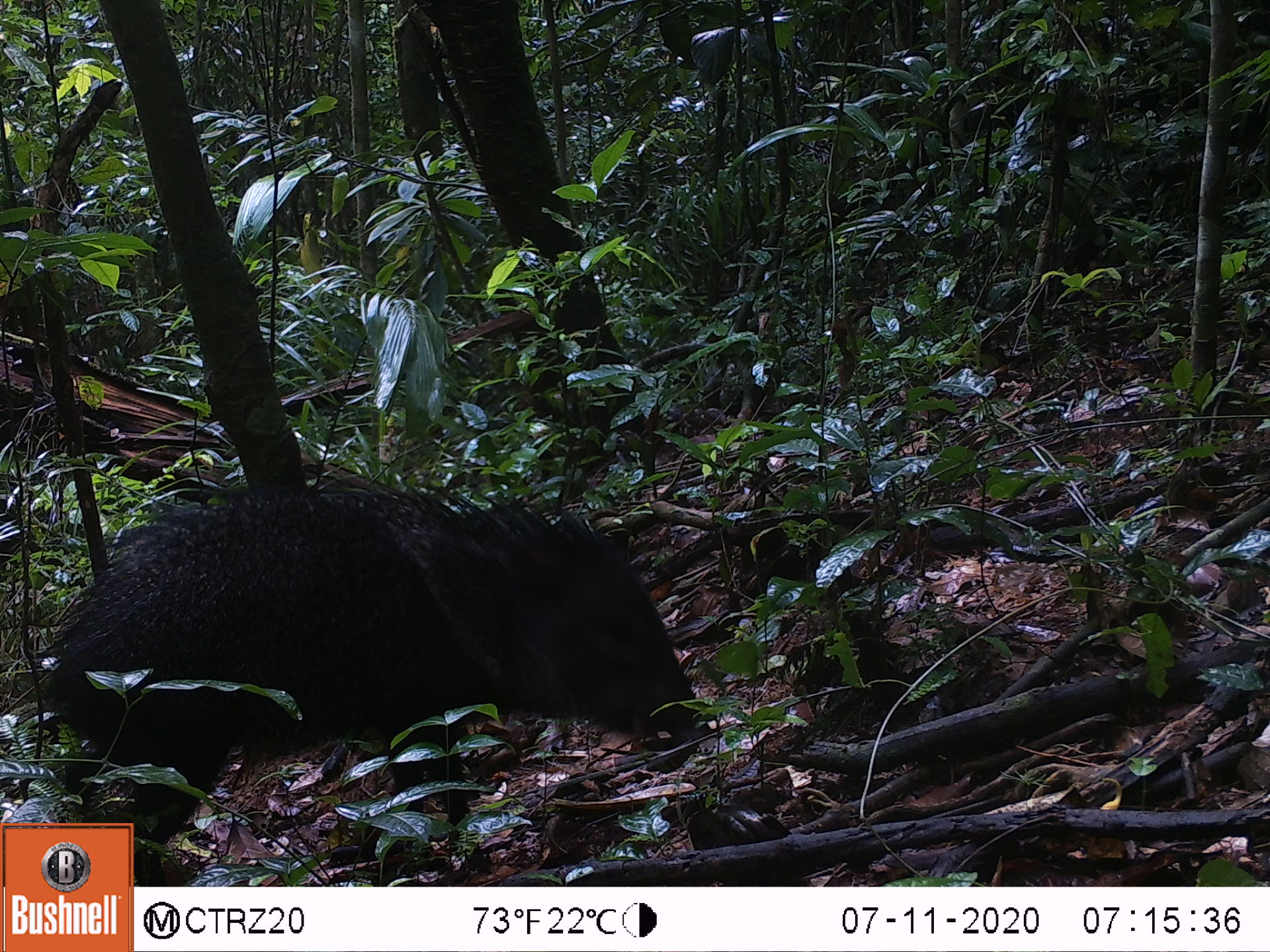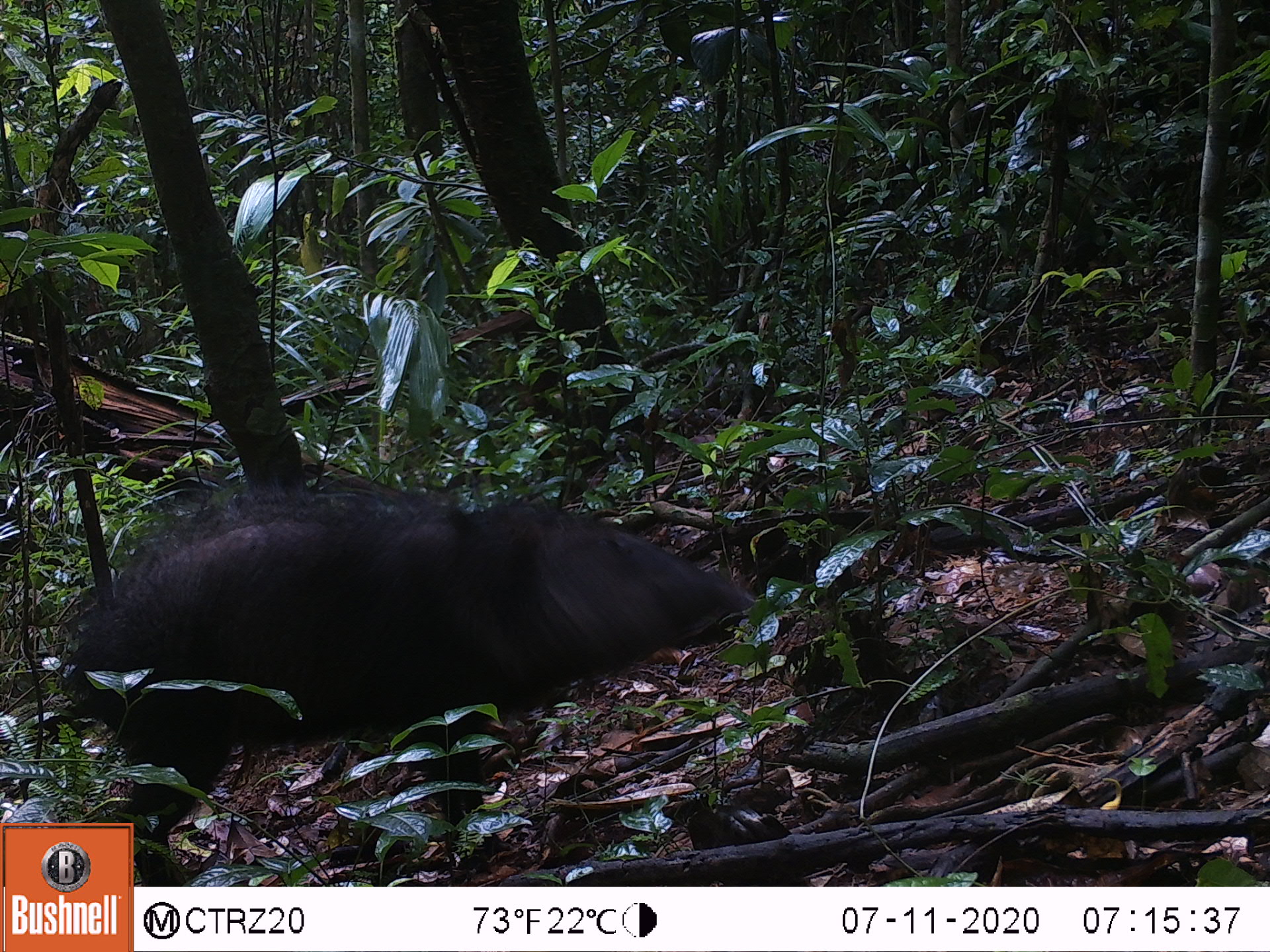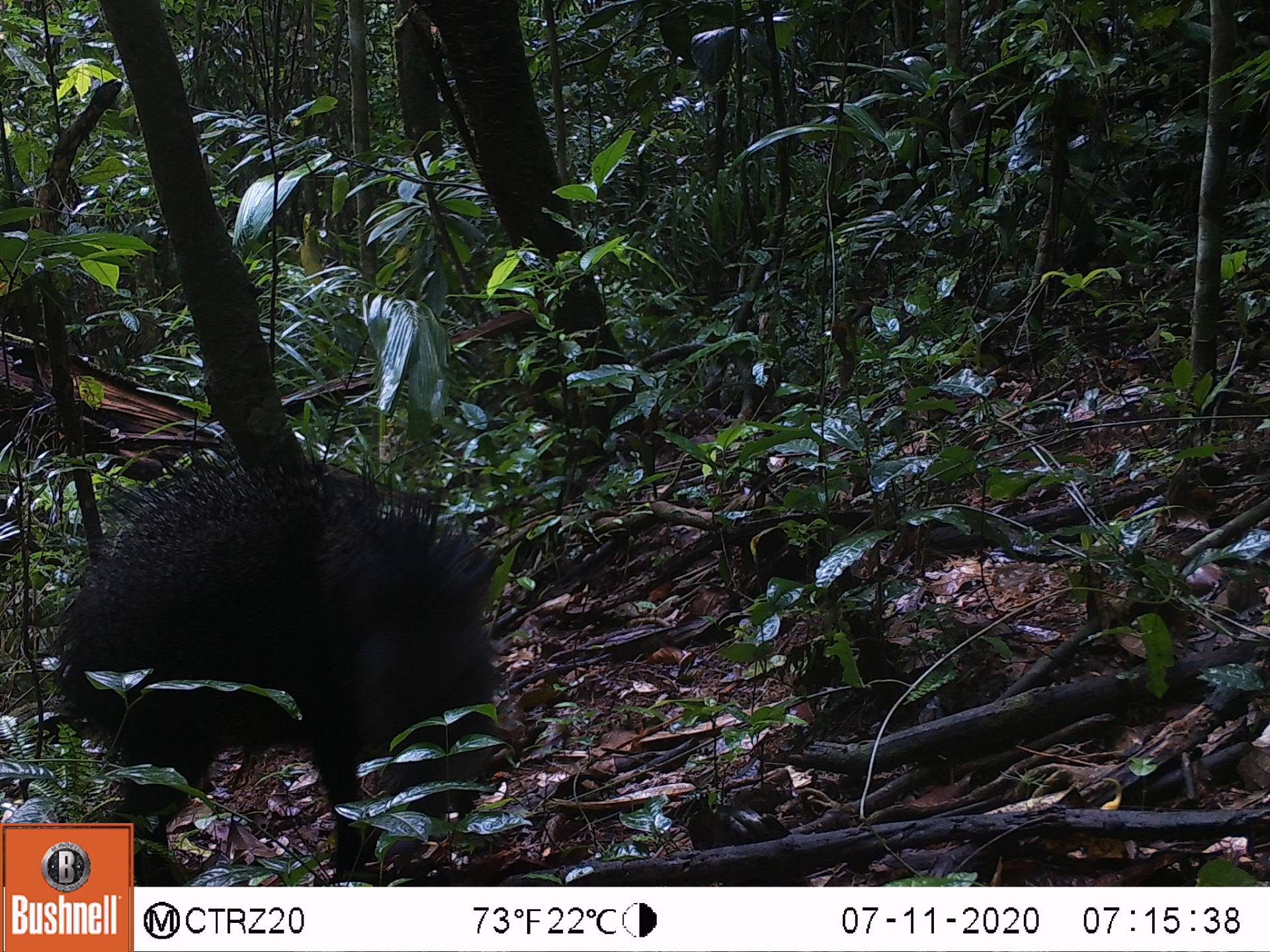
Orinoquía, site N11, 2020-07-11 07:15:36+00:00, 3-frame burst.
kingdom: Animalia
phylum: Chordata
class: Mammalia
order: Artiodactyla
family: Tayassuidae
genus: Pecari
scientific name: Pecari tajacu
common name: collared peccary